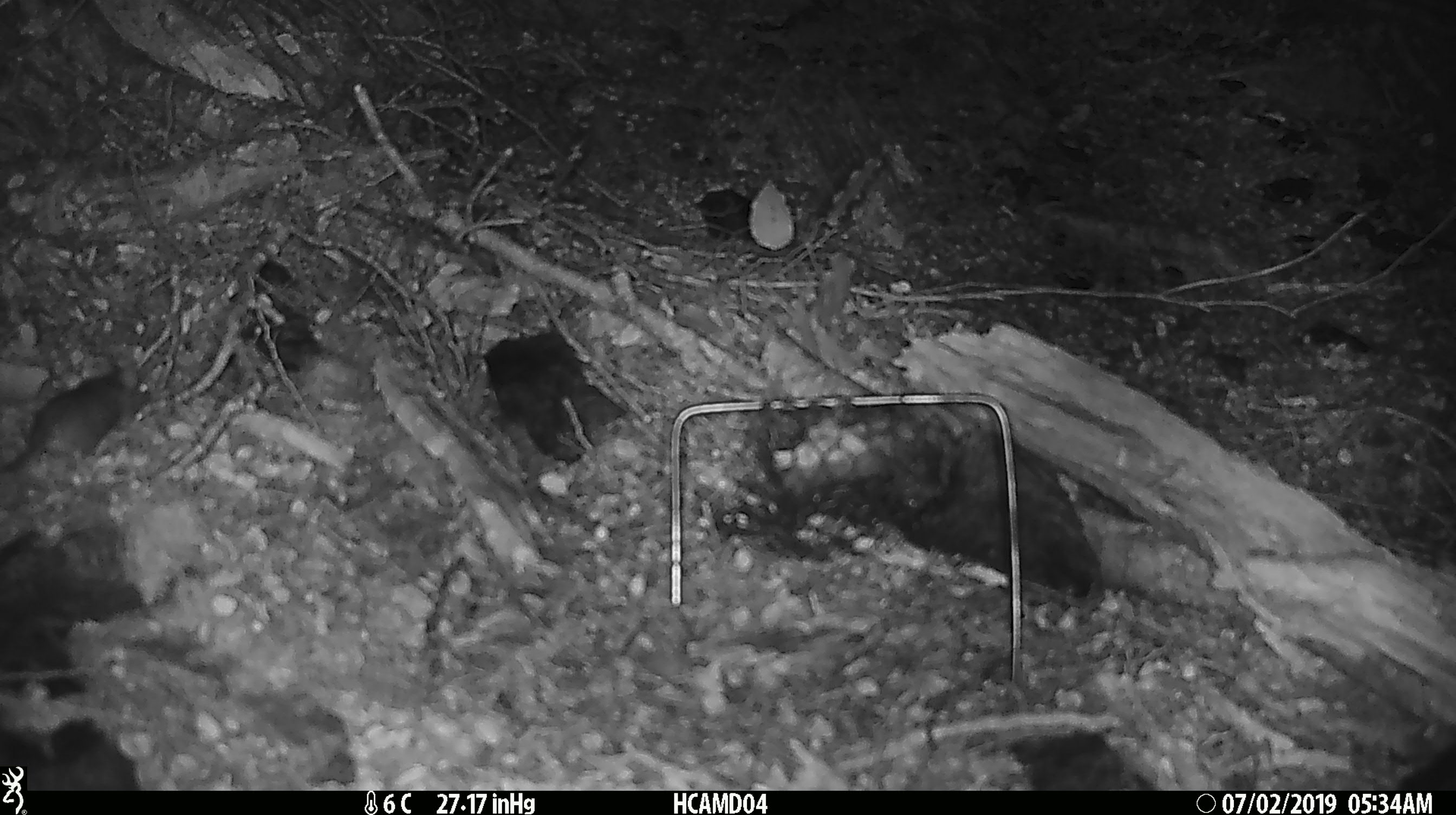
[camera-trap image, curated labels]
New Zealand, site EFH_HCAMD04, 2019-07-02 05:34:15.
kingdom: Animalia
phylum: Chordata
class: Mammalia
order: Rodentia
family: Muridae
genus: Mus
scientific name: Mus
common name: mouse